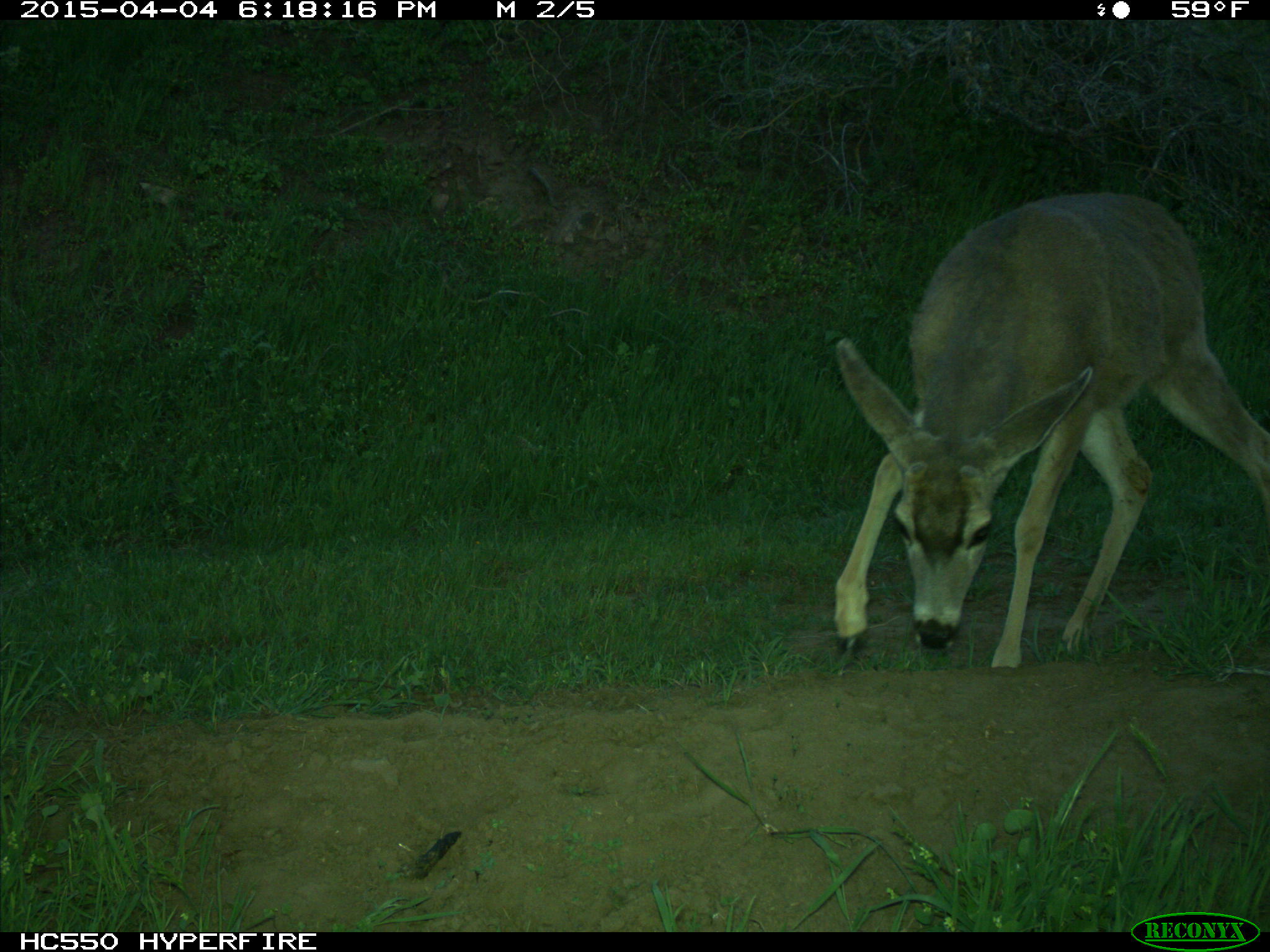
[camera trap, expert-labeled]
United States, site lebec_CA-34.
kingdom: Animalia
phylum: Chordata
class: Mammalia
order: Artiodactyla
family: Cervidae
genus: Odocoileus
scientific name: Odocoileus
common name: deer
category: unidentified deer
Unidentified deer (deer) (Odocoileus).